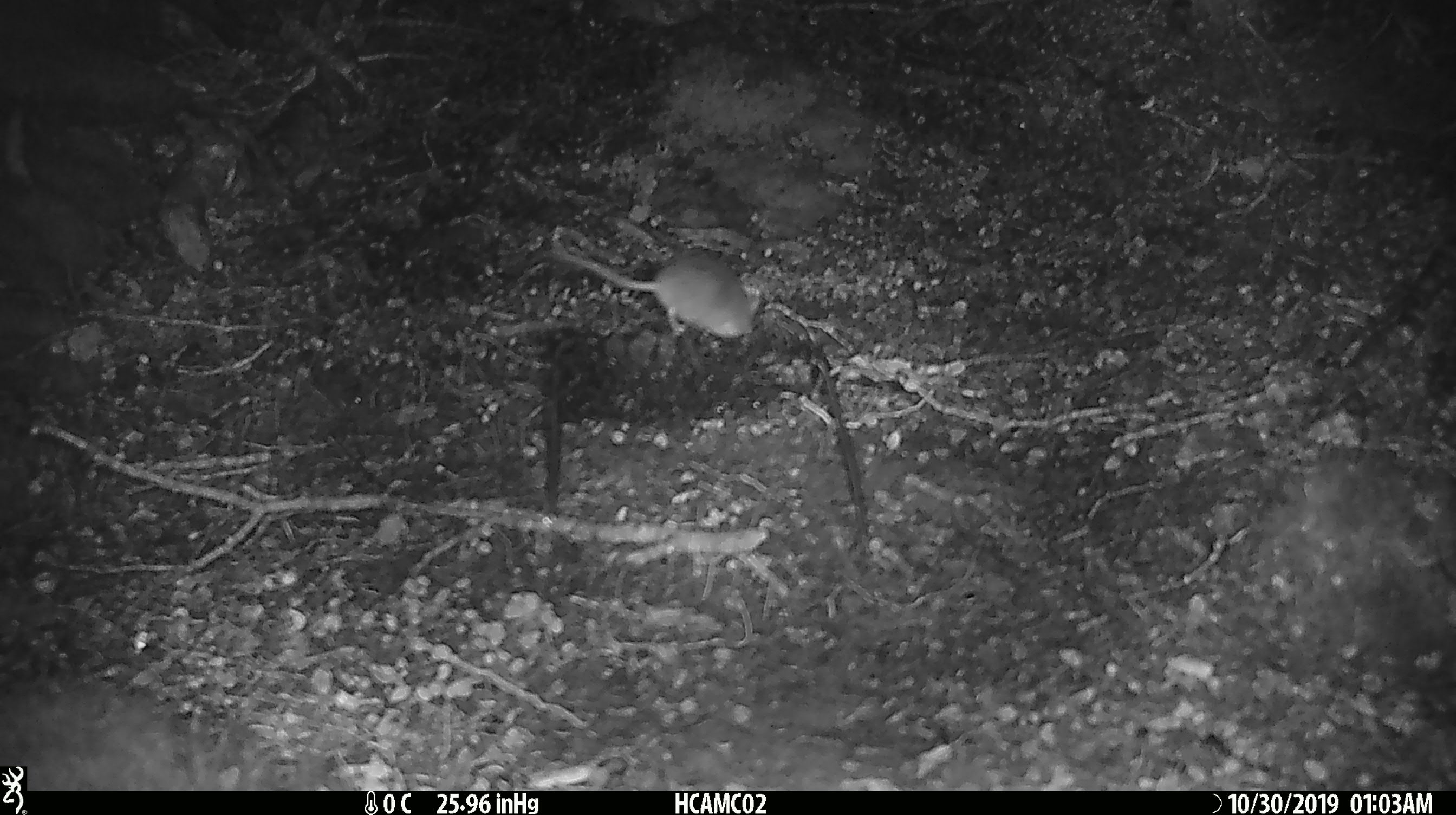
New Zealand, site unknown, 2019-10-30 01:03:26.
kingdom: Animalia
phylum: Chordata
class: Mammalia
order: Rodentia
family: Muridae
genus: Mus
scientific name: Mus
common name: mouse